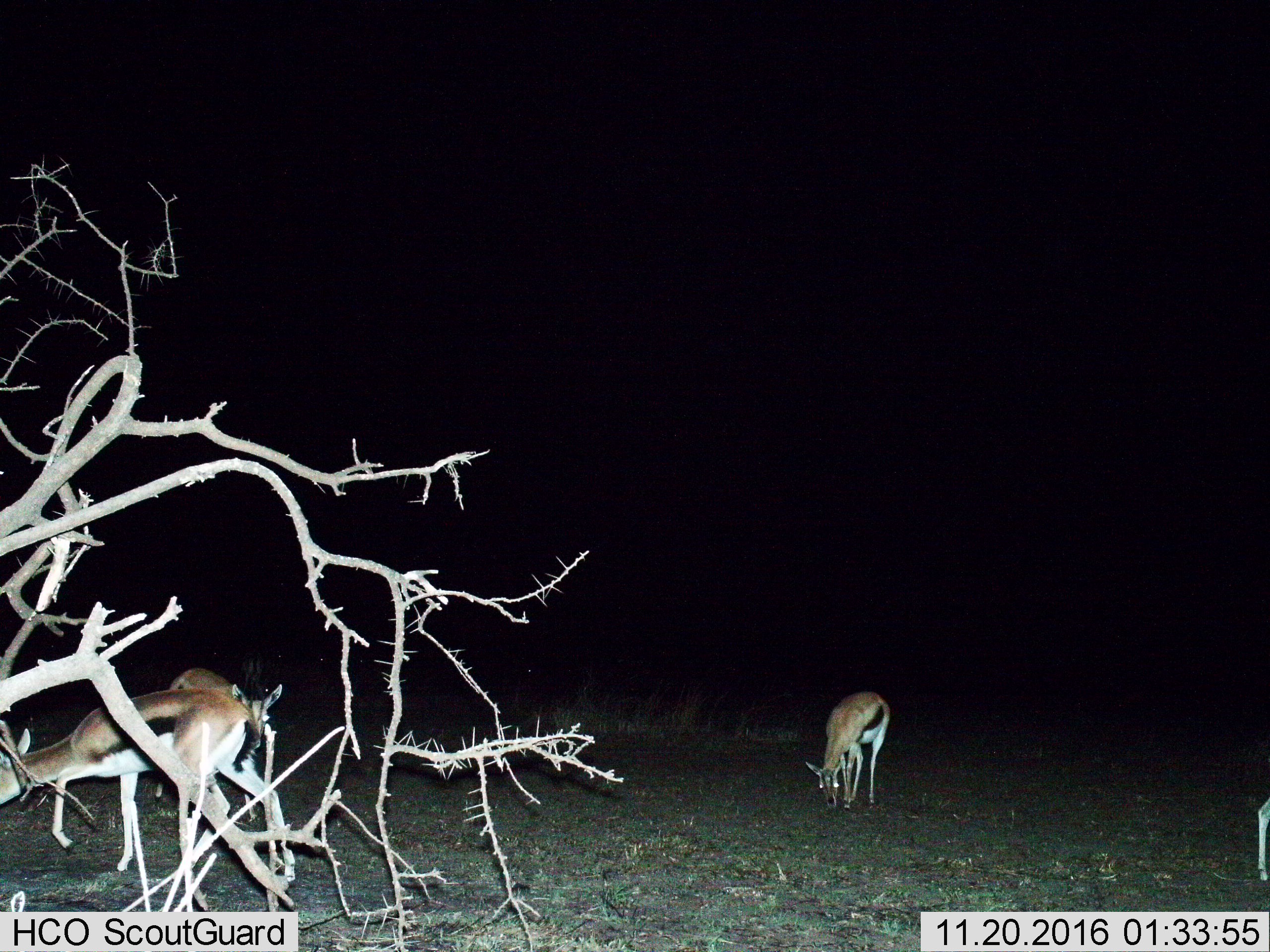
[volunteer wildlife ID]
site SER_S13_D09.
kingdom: Animalia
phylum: Chordata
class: Mammalia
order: Artiodactyla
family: Bovidae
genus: Eudorcas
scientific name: Eudorcas thomsonii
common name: thomson's gazelle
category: gazellethomsons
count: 4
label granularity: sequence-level